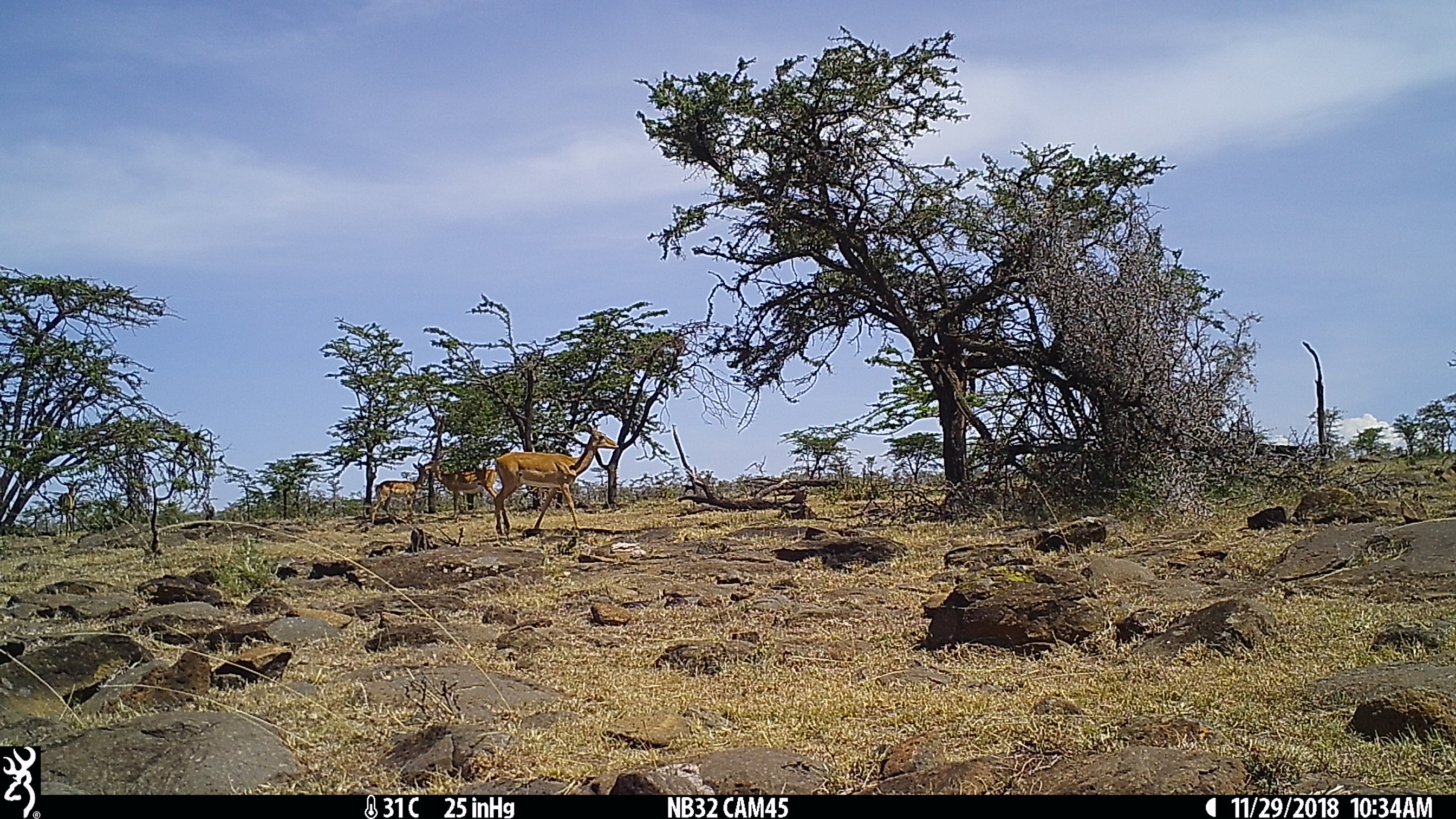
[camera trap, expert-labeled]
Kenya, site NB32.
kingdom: Animalia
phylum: Chordata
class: Mammalia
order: Artiodactyla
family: Bovidae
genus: Aepyceros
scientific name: Aepyceros melampus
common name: impala